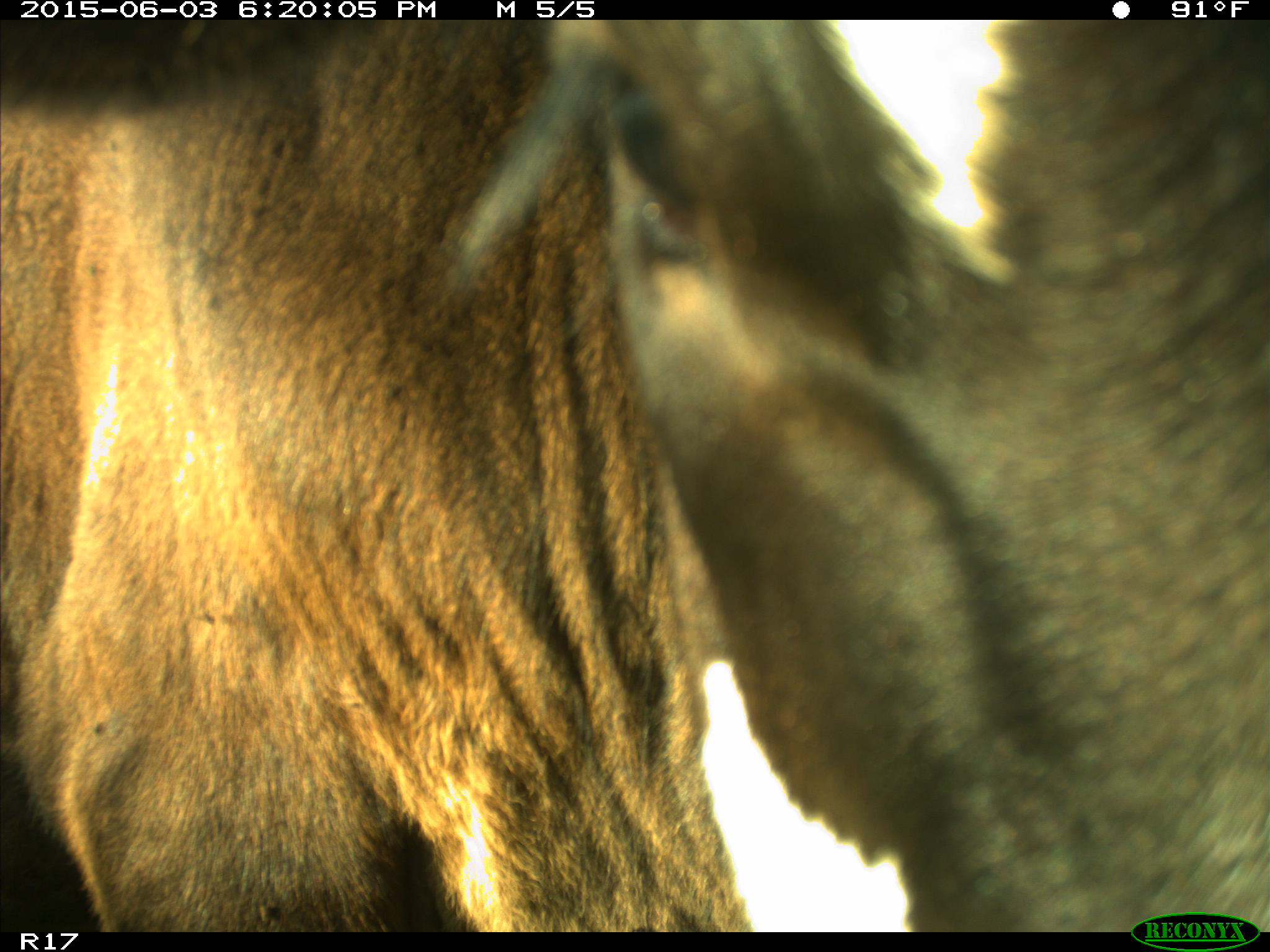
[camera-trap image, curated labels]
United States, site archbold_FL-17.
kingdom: Animalia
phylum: Chordata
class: Mammalia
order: Artiodactyla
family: Bovidae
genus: Bos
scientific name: Bos taurus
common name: domestic cow